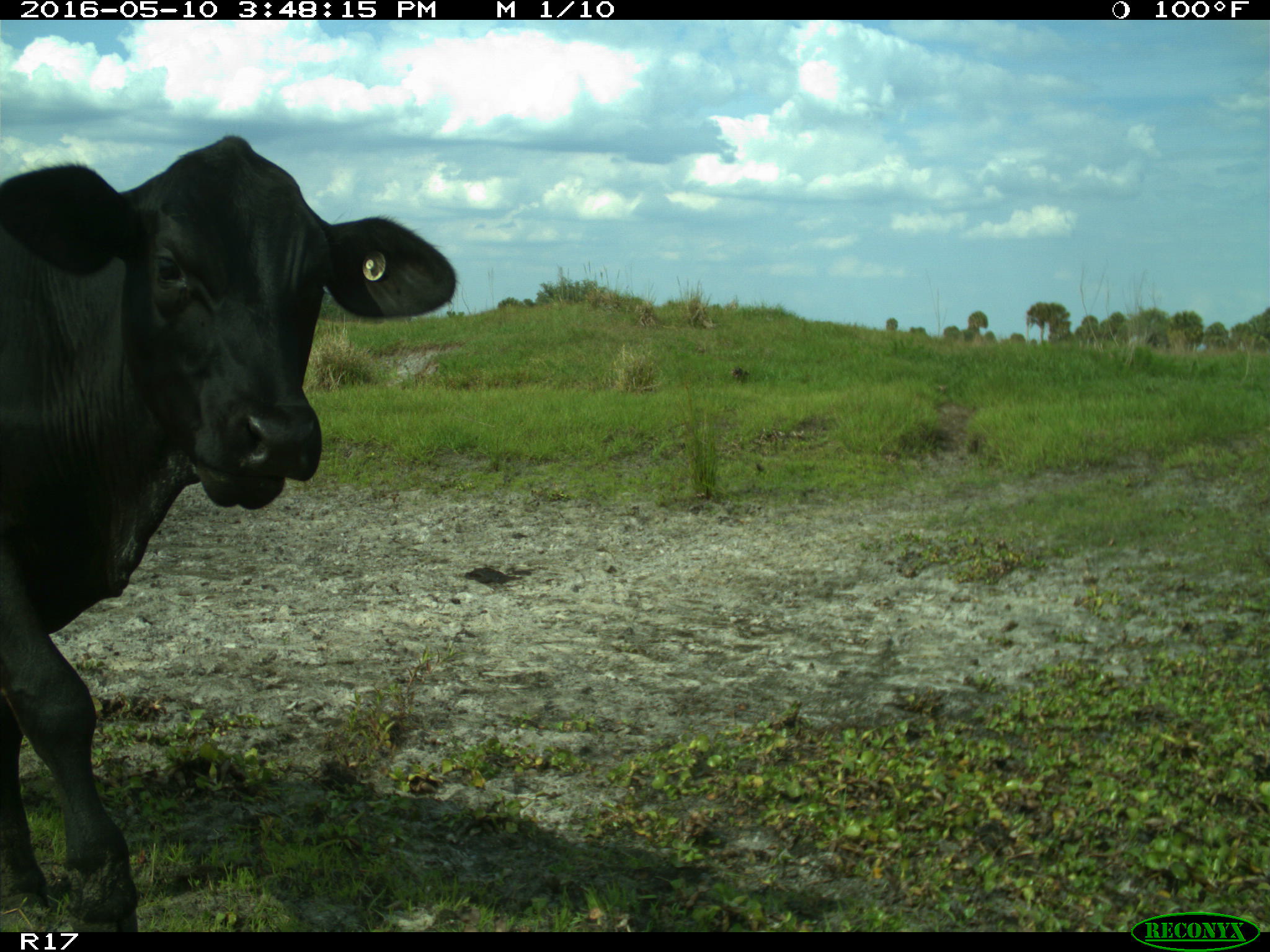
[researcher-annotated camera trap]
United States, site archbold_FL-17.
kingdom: Animalia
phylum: Chordata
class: Mammalia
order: Artiodactyla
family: Bovidae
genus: Bos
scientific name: Bos taurus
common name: domestic cow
Bos taurus (domestic cow).